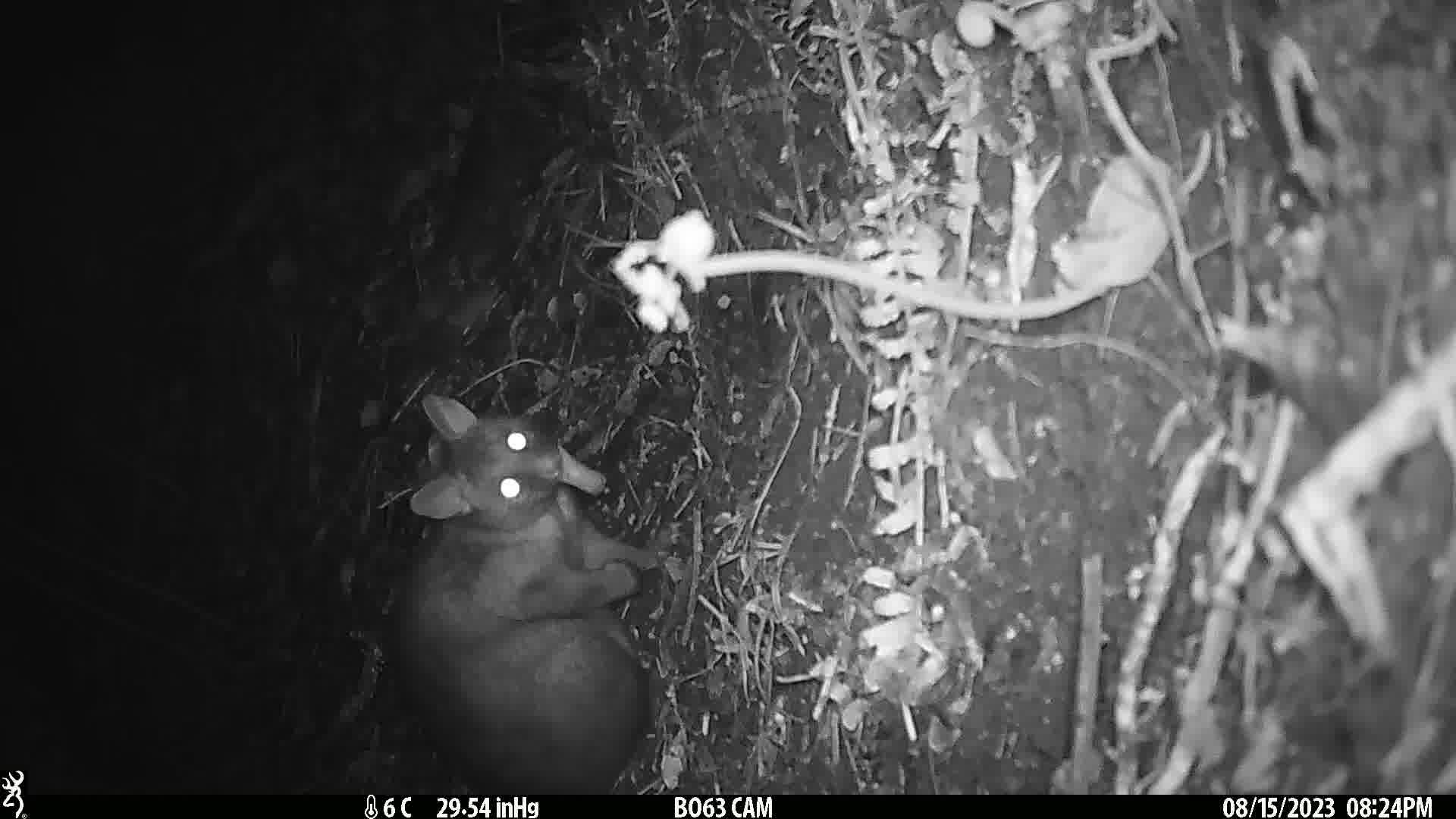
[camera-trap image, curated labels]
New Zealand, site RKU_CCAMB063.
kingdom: Animalia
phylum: Chordata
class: Mammalia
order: Diprotodontia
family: Phalangeridae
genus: Trichosurus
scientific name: Trichosurus vulpecula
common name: common brushtail possum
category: possum